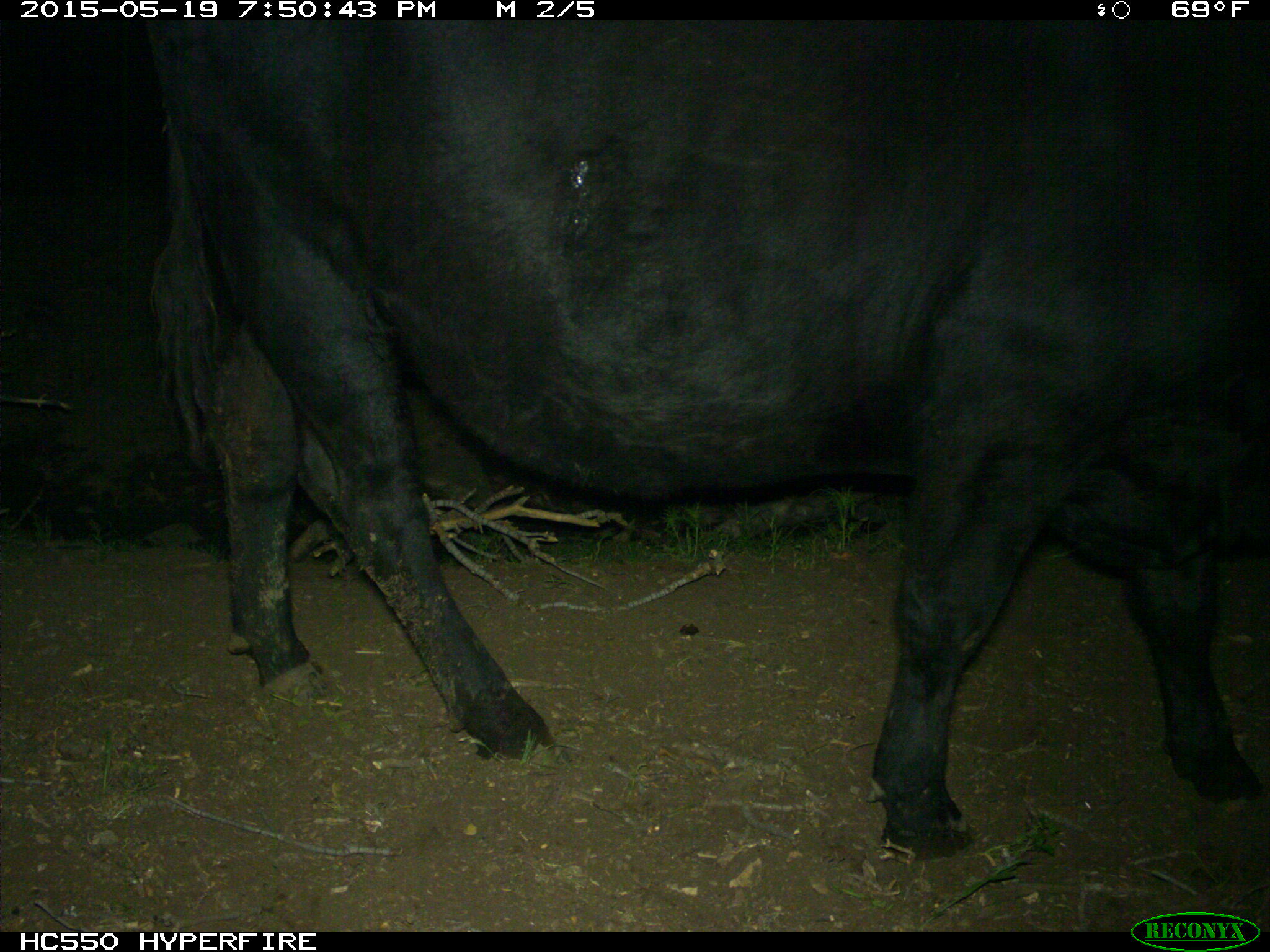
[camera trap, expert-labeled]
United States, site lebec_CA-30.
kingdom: Animalia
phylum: Chordata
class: Mammalia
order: Artiodactyla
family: Bovidae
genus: Bos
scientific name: Bos taurus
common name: domestic cow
Bos taurus (domestic cow).